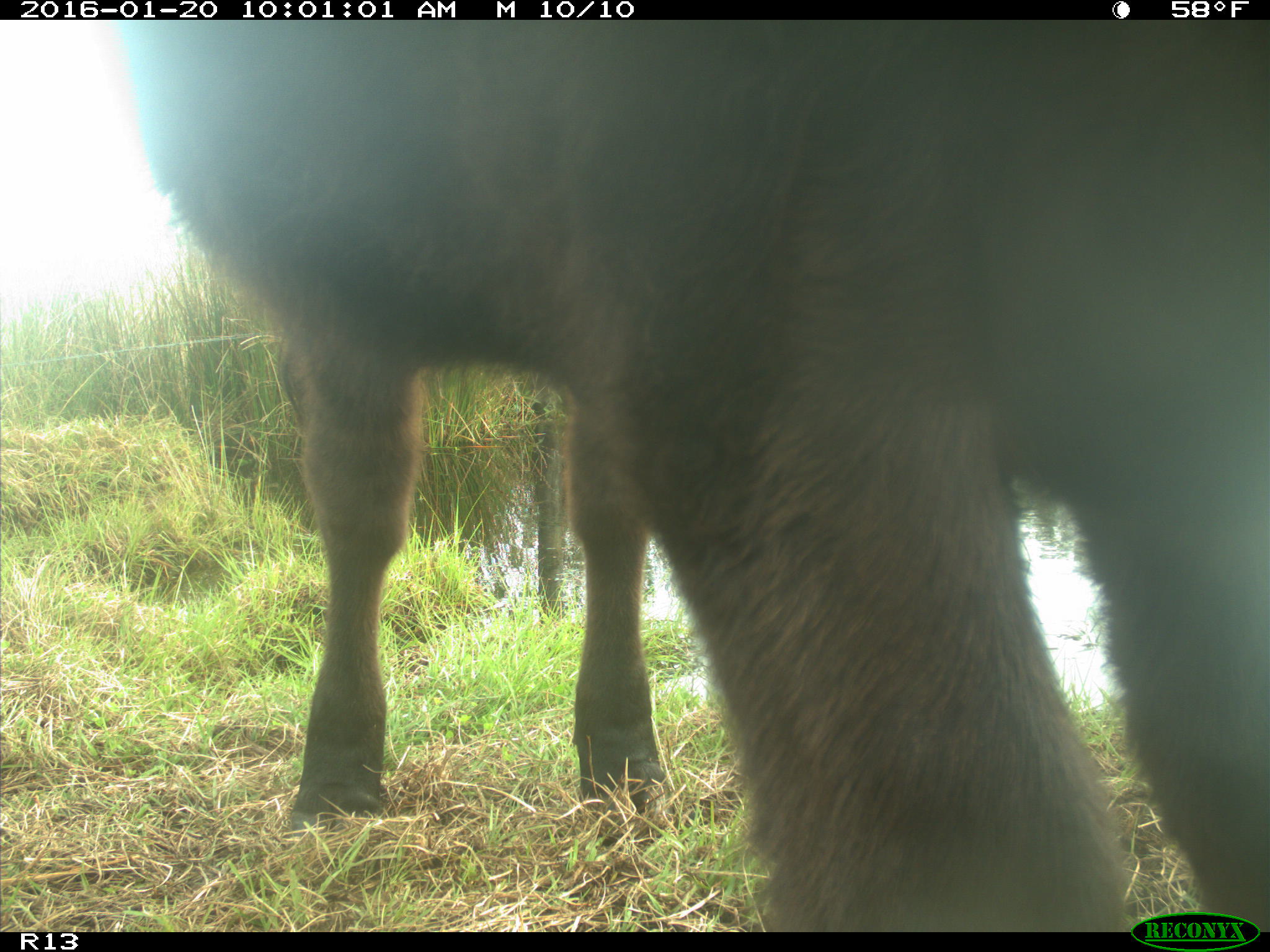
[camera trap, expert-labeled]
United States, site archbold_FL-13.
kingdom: Animalia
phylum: Chordata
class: Mammalia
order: Artiodactyla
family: Bovidae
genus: Bos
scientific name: Bos taurus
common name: domestic cow